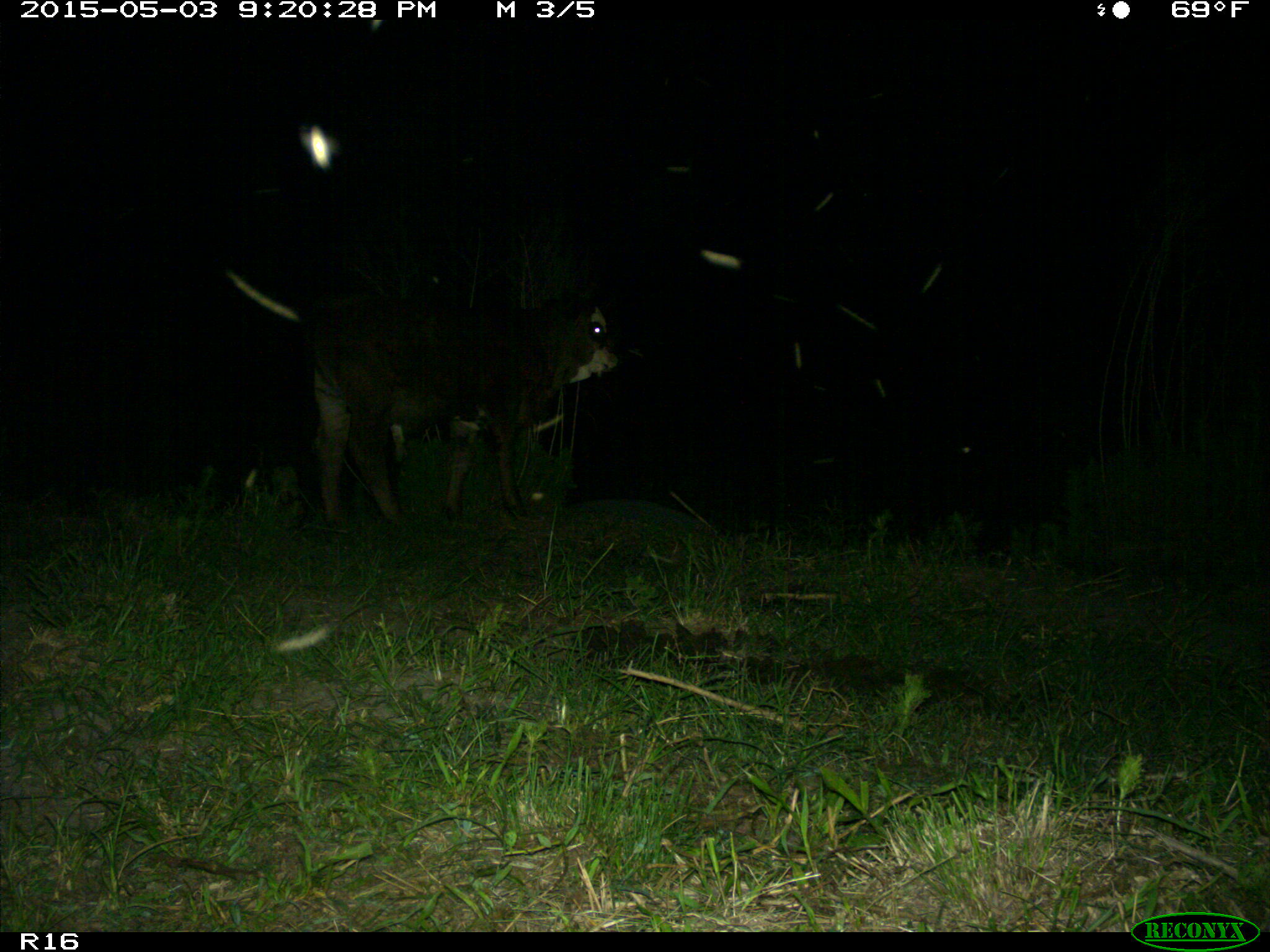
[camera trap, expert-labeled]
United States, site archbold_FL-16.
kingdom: Animalia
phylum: Chordata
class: Mammalia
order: Artiodactyla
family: Bovidae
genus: Bos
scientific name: Bos taurus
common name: domestic cow